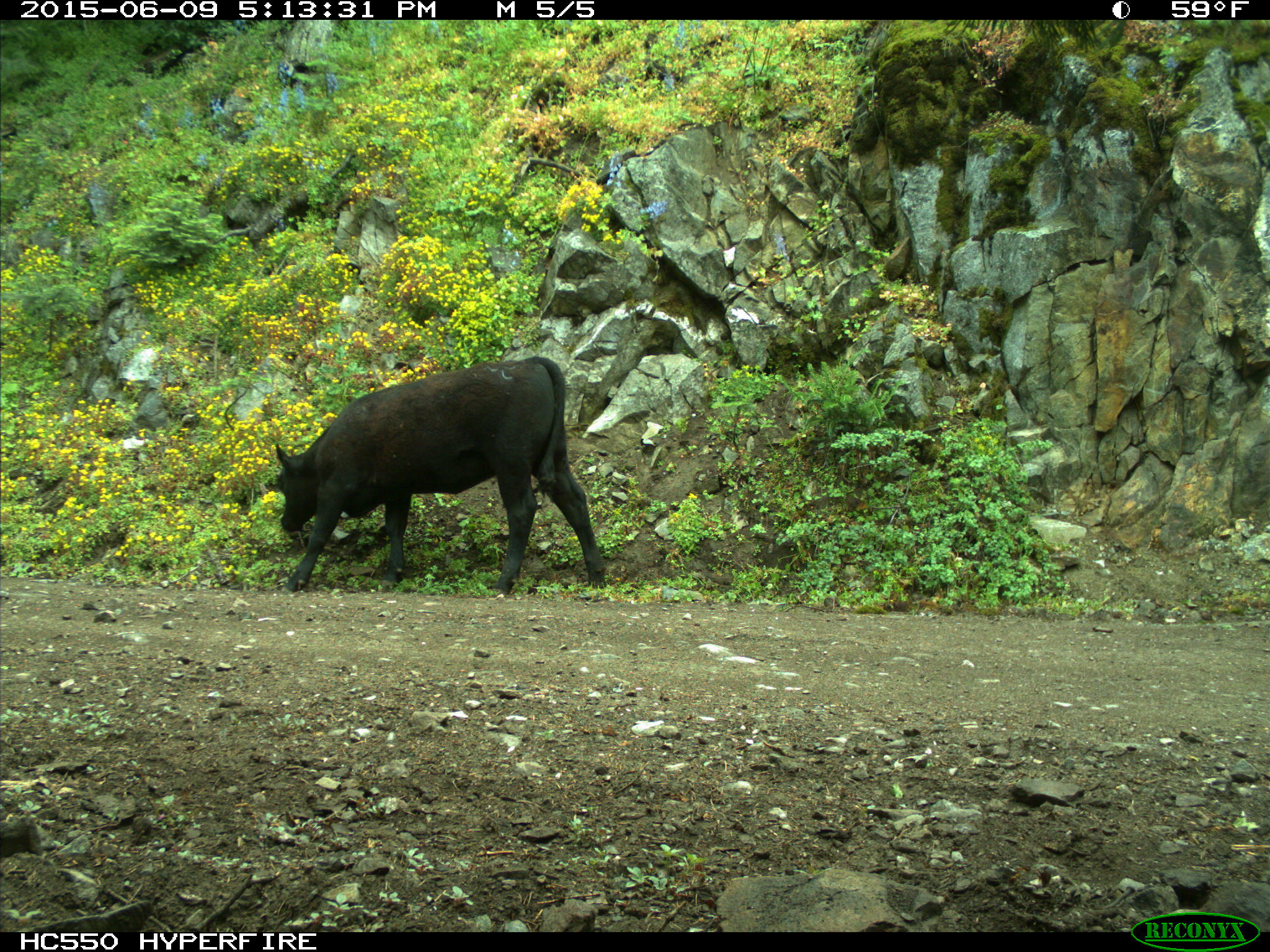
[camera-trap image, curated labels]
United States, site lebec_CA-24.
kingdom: Animalia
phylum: Chordata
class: Mammalia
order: Artiodactyla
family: Bovidae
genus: Bos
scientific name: Bos taurus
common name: domestic cow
Bos taurus (domestic cow).